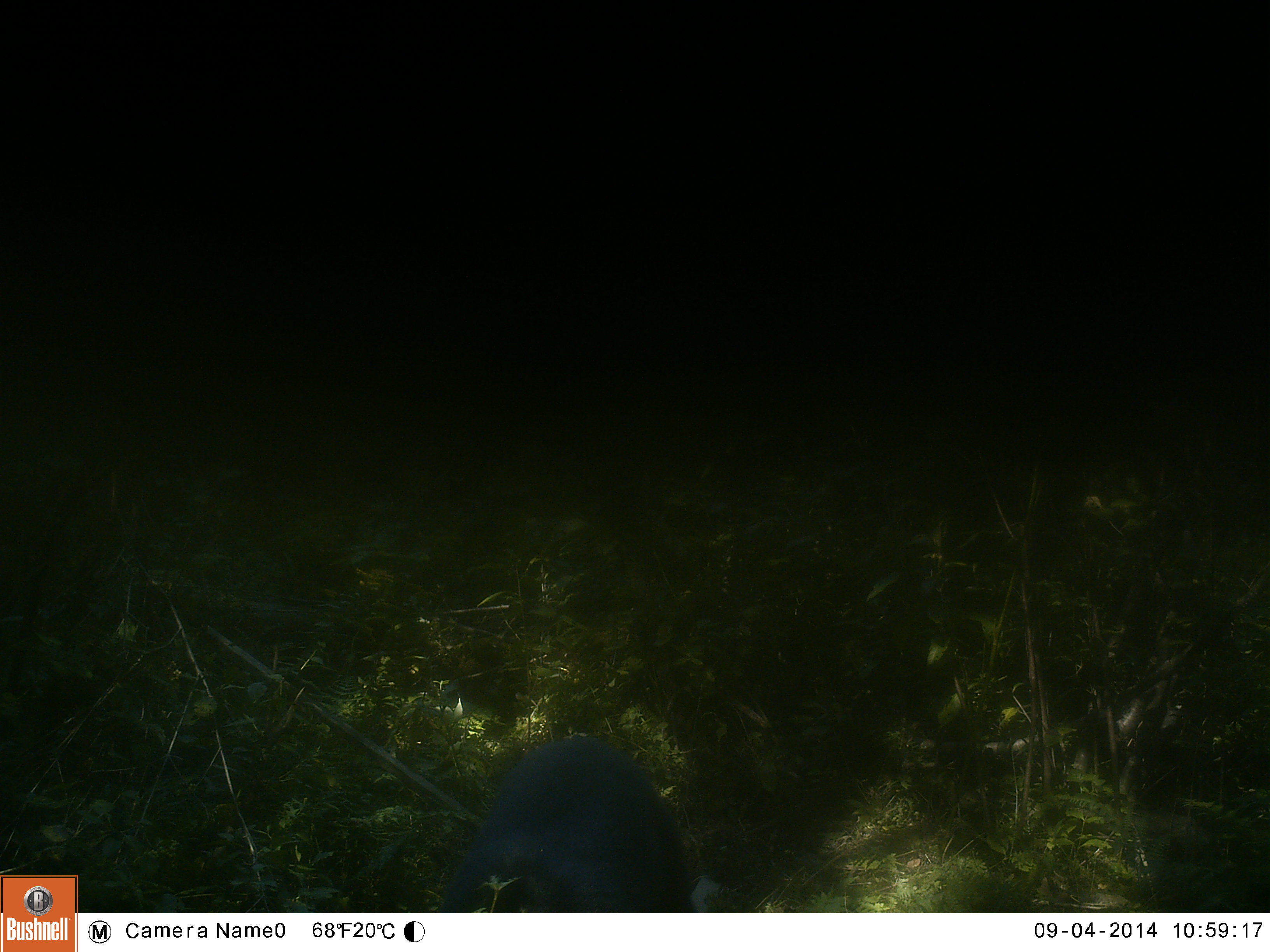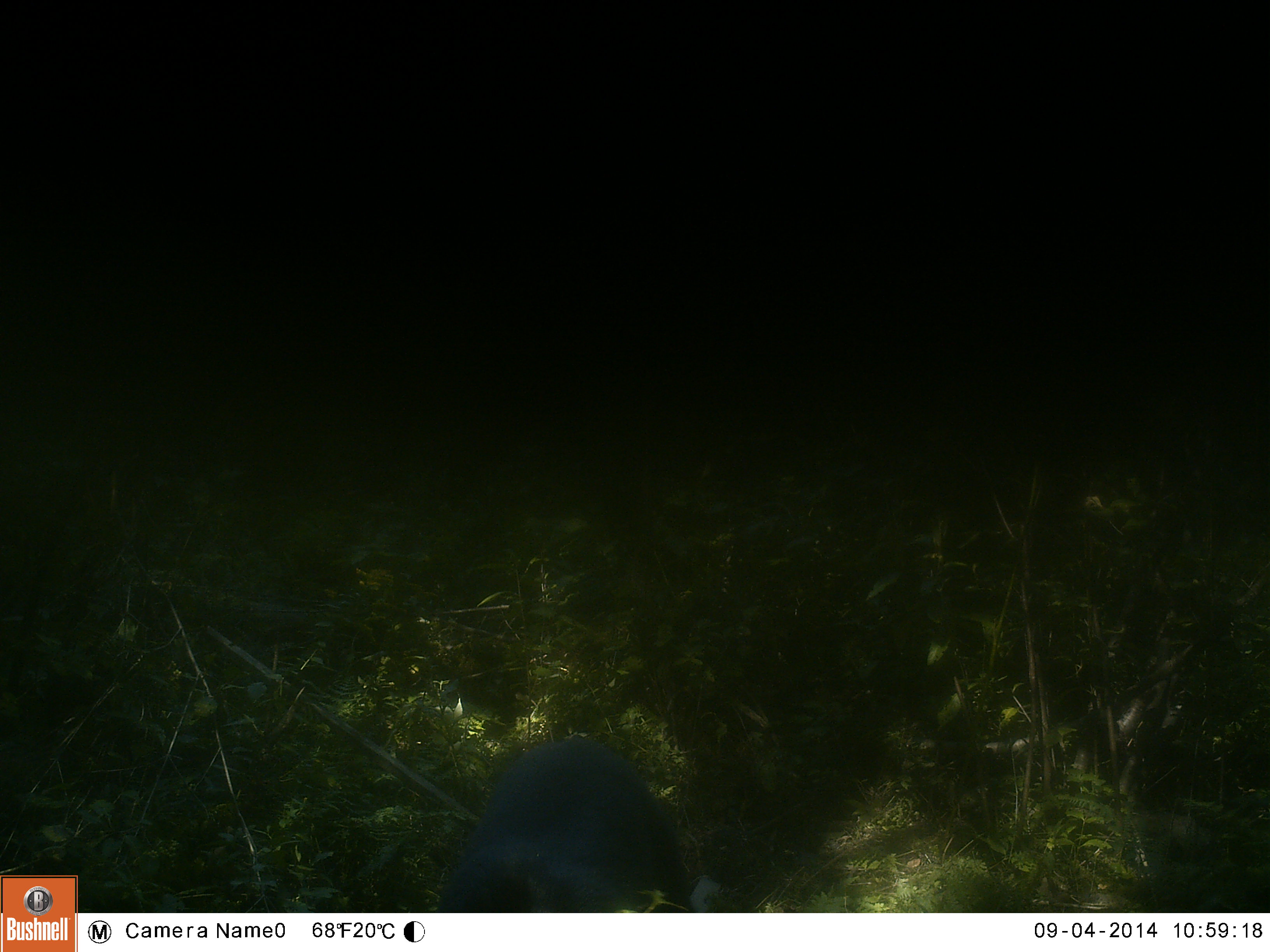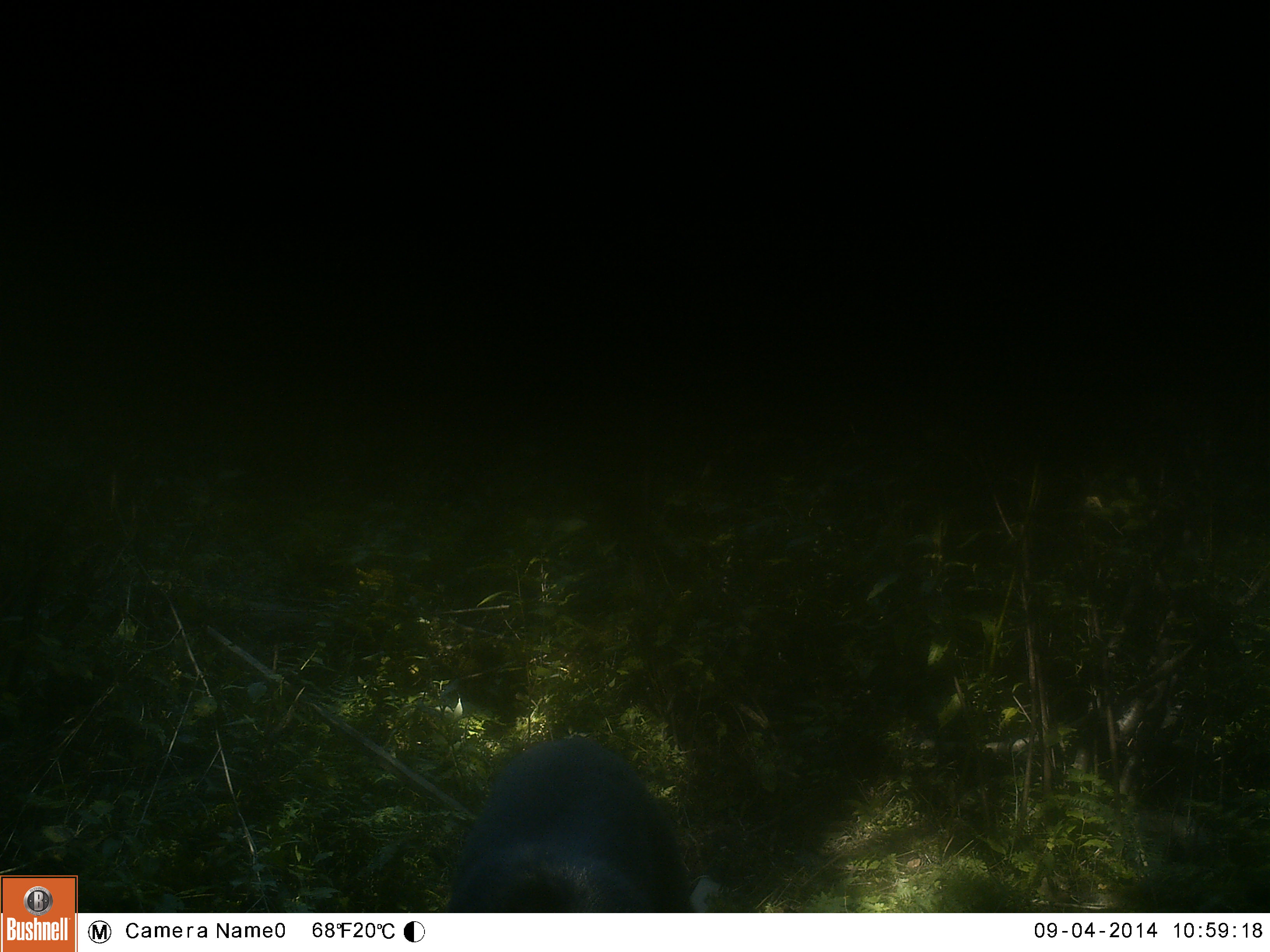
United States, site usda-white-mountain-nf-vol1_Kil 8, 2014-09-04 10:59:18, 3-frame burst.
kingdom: Animalia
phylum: Chordata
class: Mammalia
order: Carnivora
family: Ursidae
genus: Ursus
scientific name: Ursus americanus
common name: black bear